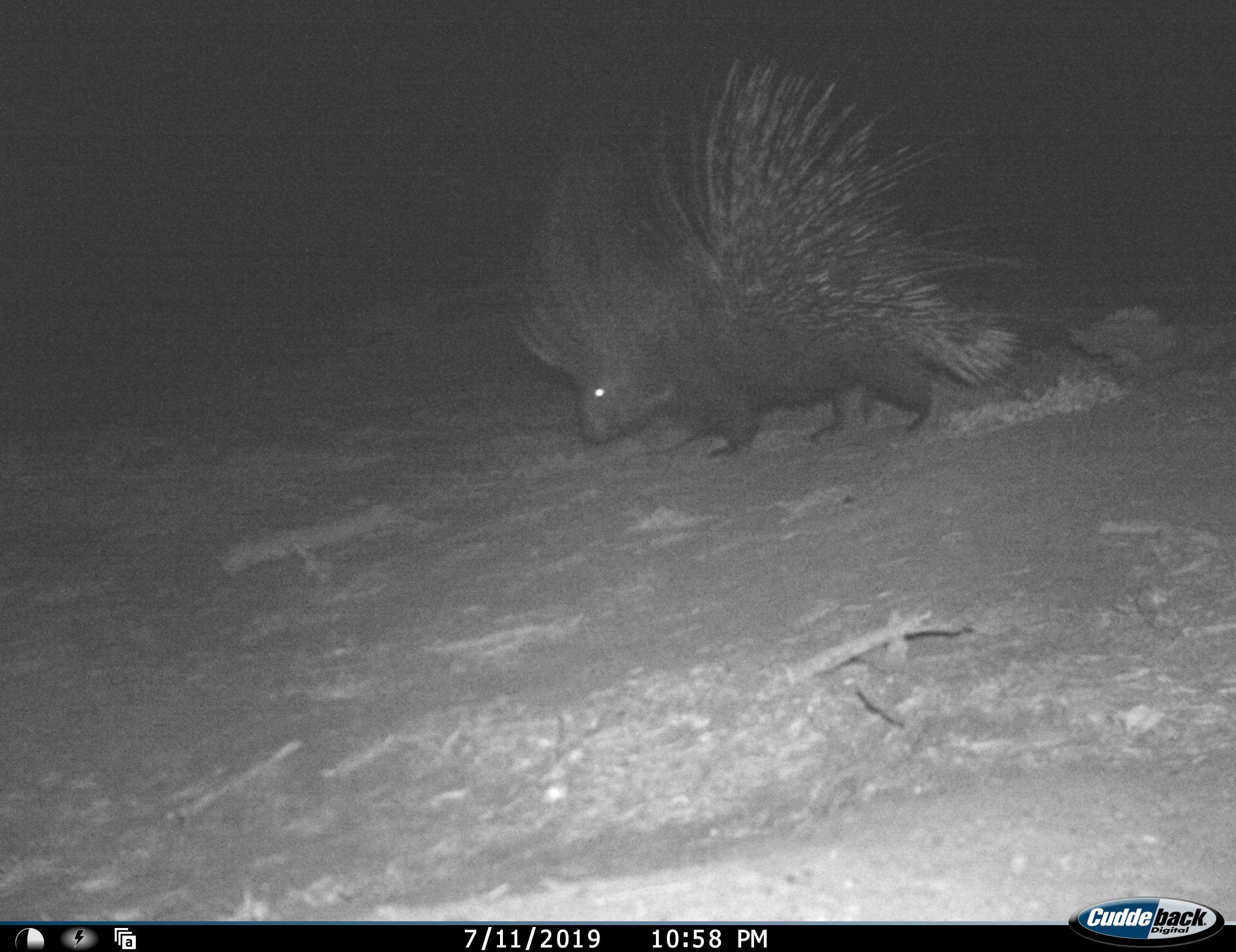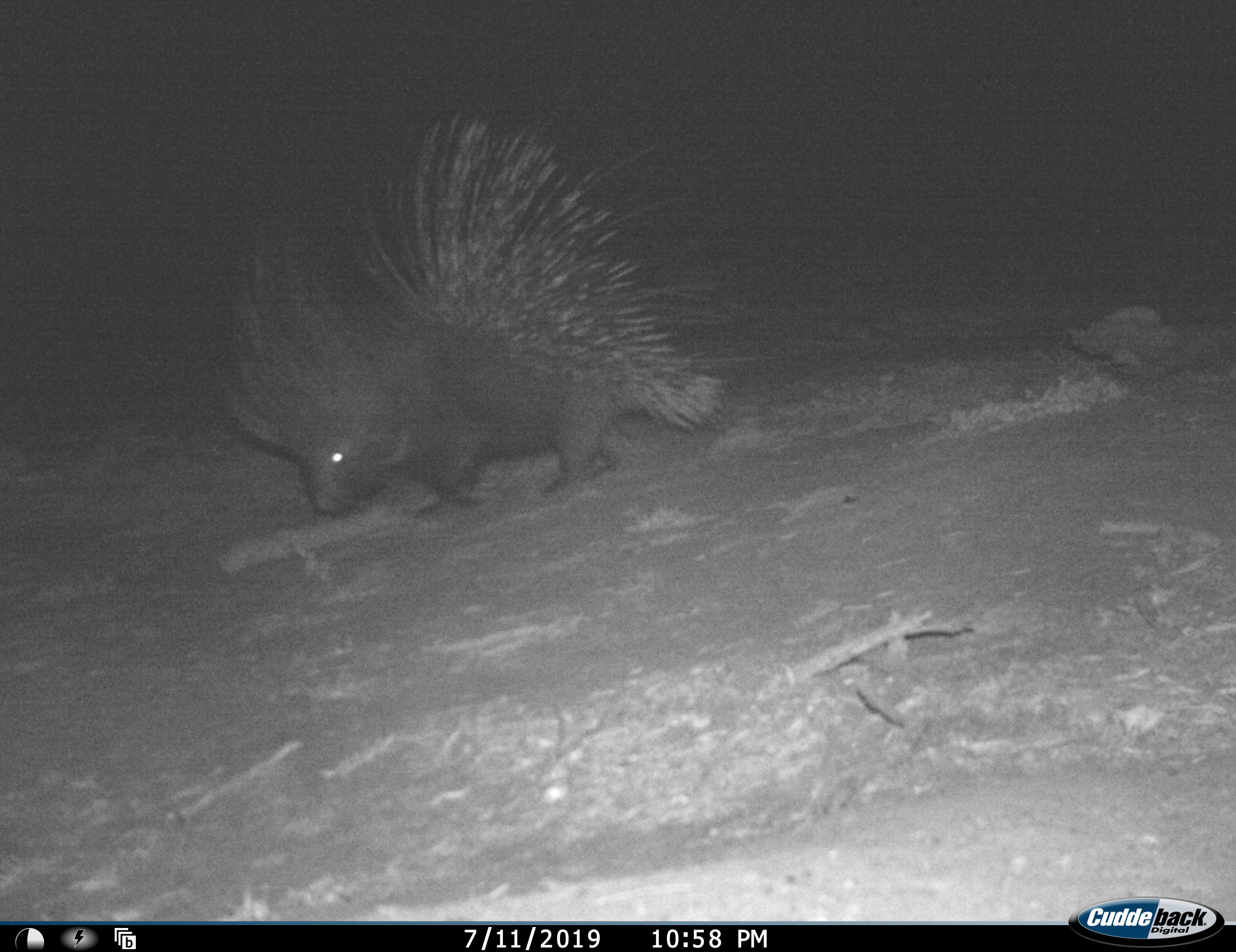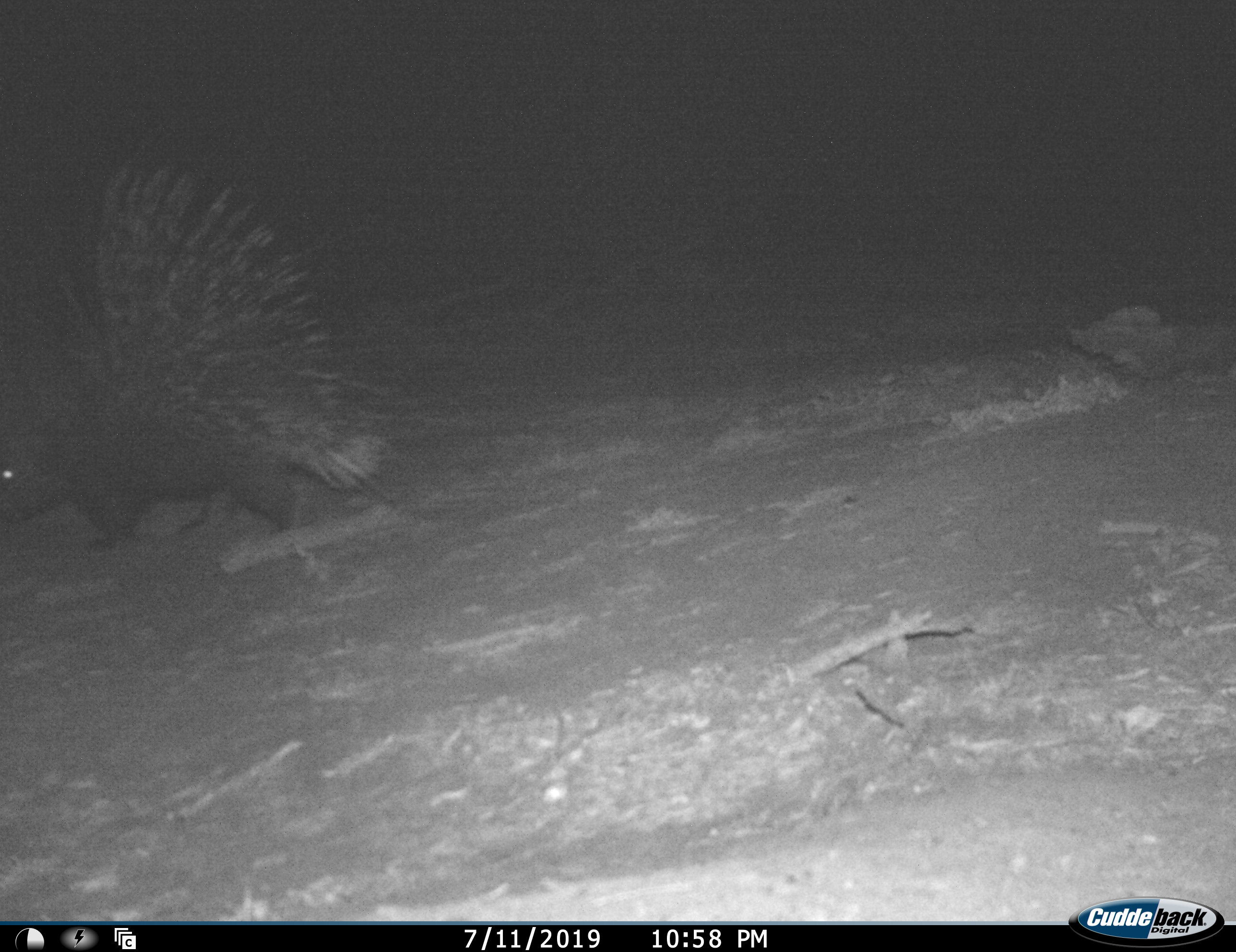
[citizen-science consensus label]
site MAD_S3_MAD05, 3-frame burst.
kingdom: Animalia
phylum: Chordata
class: Mammalia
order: Rodentia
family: Hystricidae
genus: Hystrix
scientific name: Hystrix cristata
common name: crested porcupine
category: porcupine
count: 1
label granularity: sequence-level